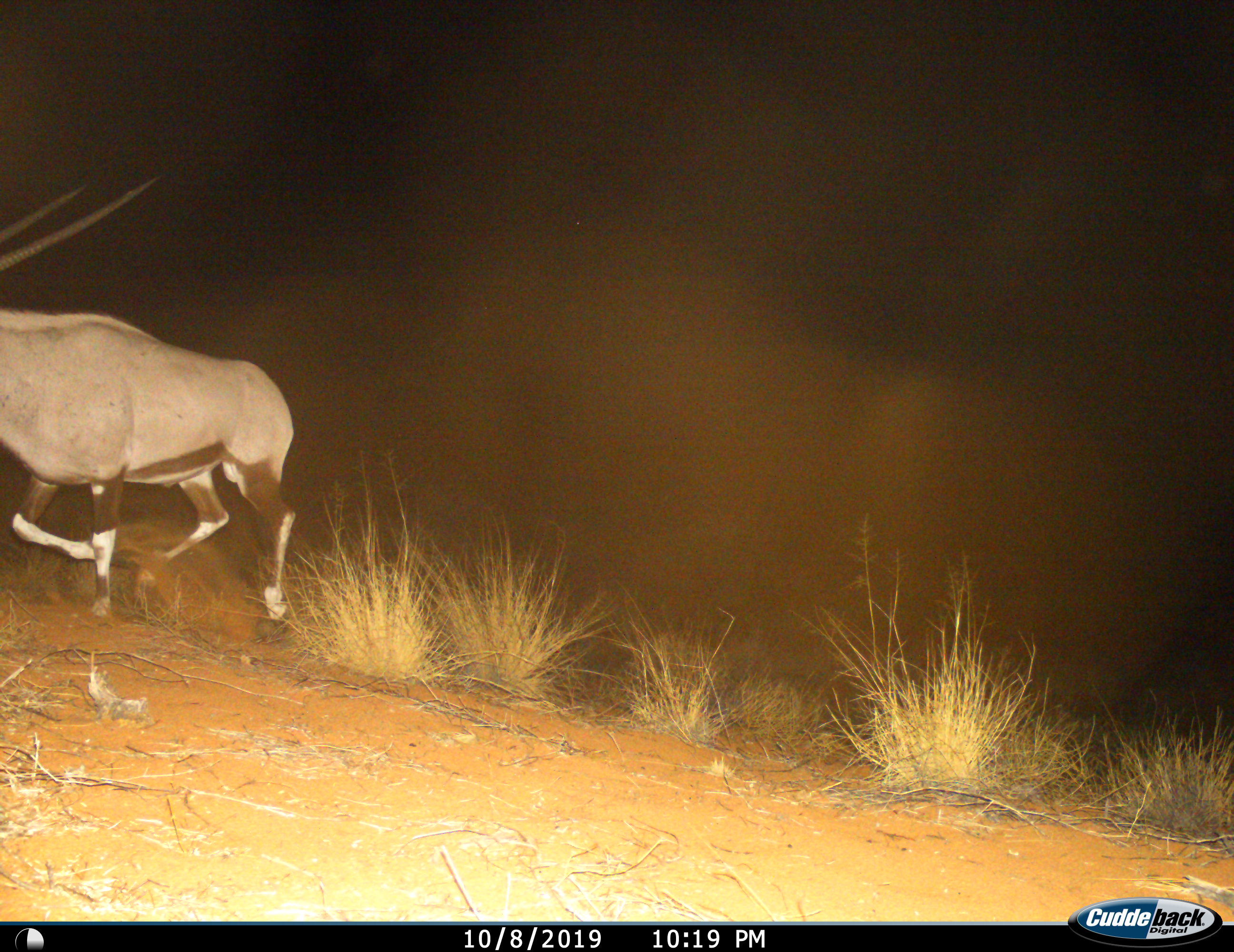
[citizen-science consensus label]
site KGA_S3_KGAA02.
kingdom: Animalia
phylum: Chordata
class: Mammalia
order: Artiodactyla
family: Bovidae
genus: Oryx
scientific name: Oryx gazella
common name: gemsbok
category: oryx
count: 1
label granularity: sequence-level